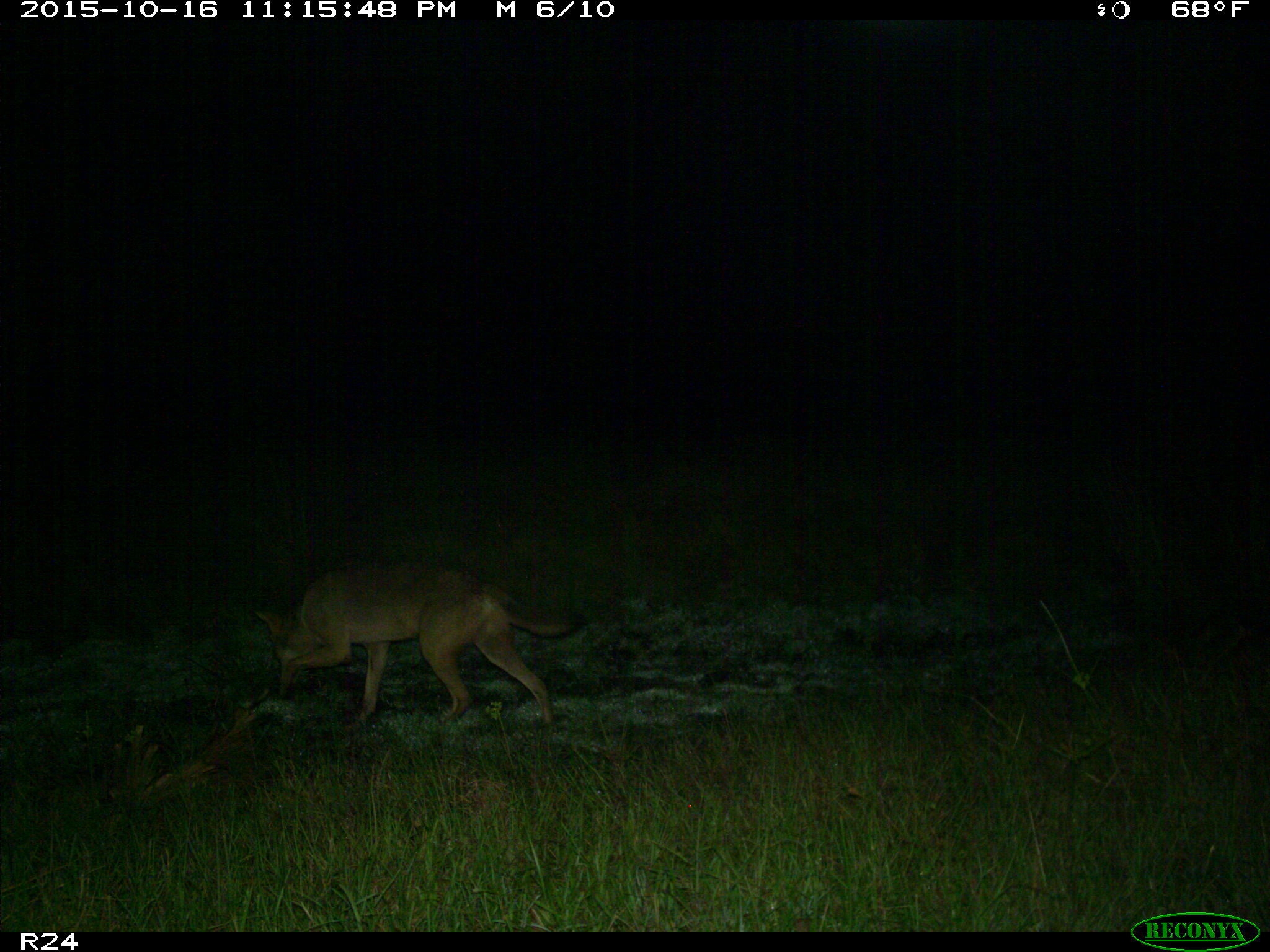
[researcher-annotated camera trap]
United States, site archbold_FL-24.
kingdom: Animalia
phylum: Chordata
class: Mammalia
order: Carnivora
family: Canidae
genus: Canis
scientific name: Canis latrans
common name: coyote